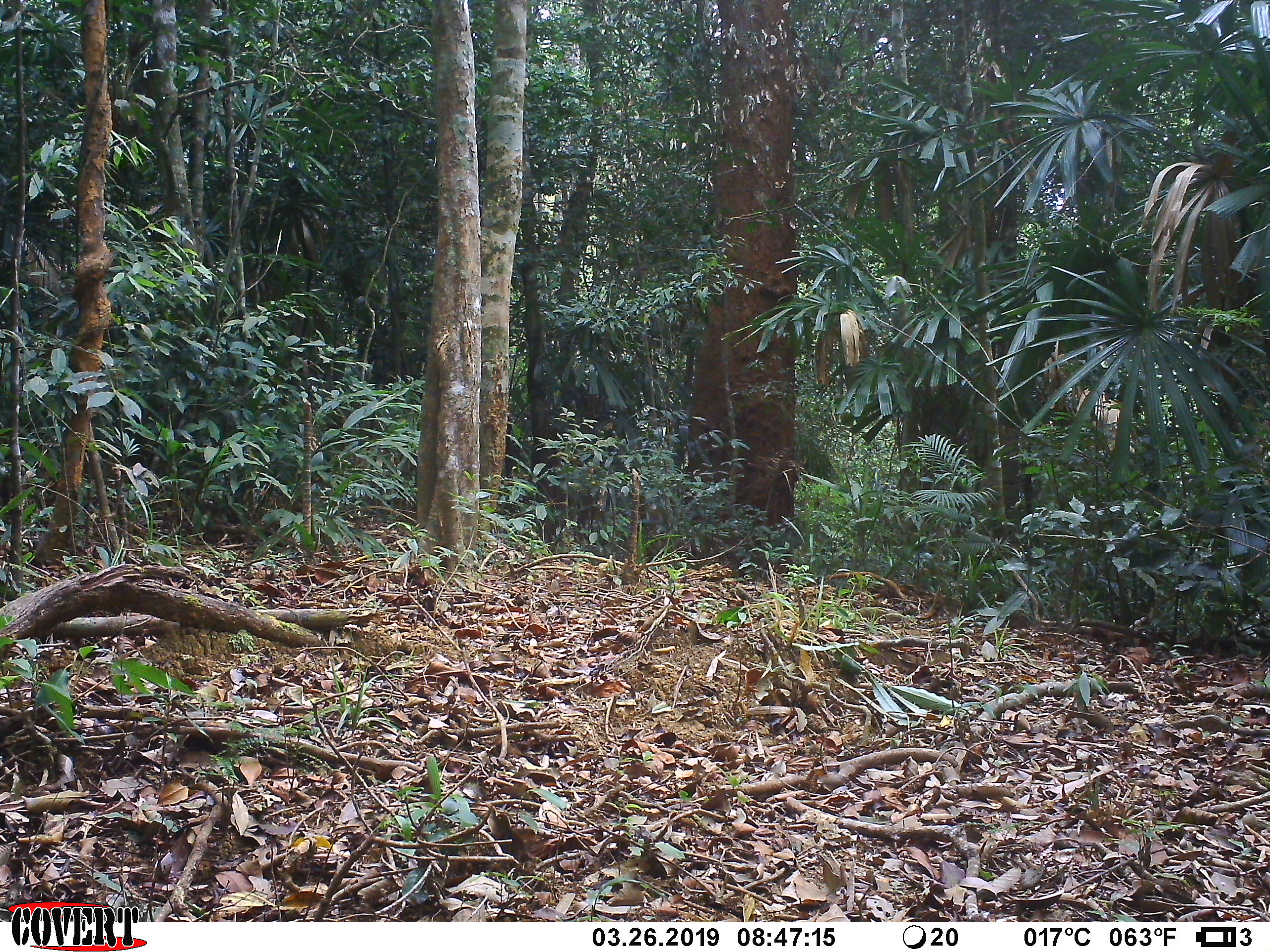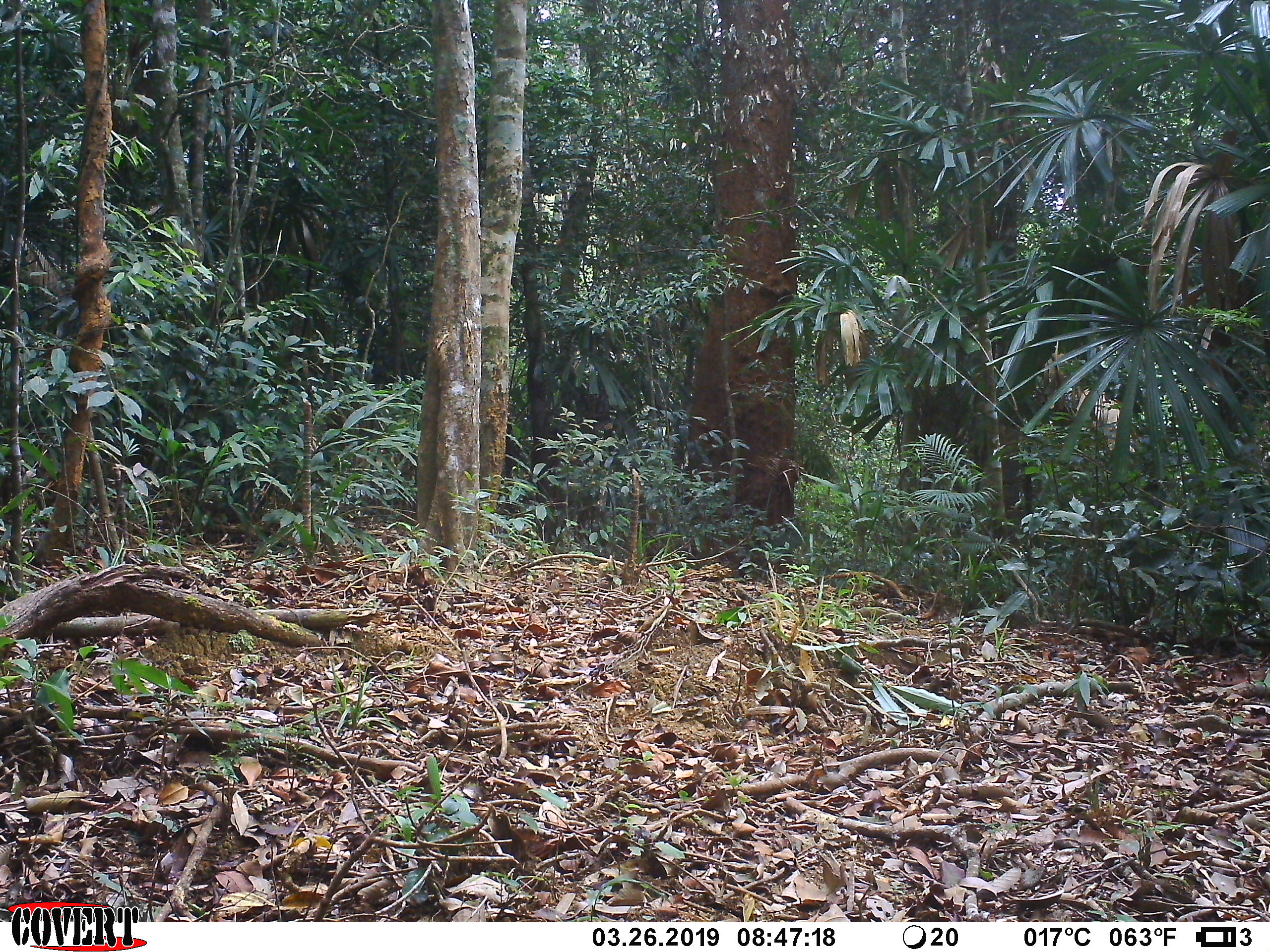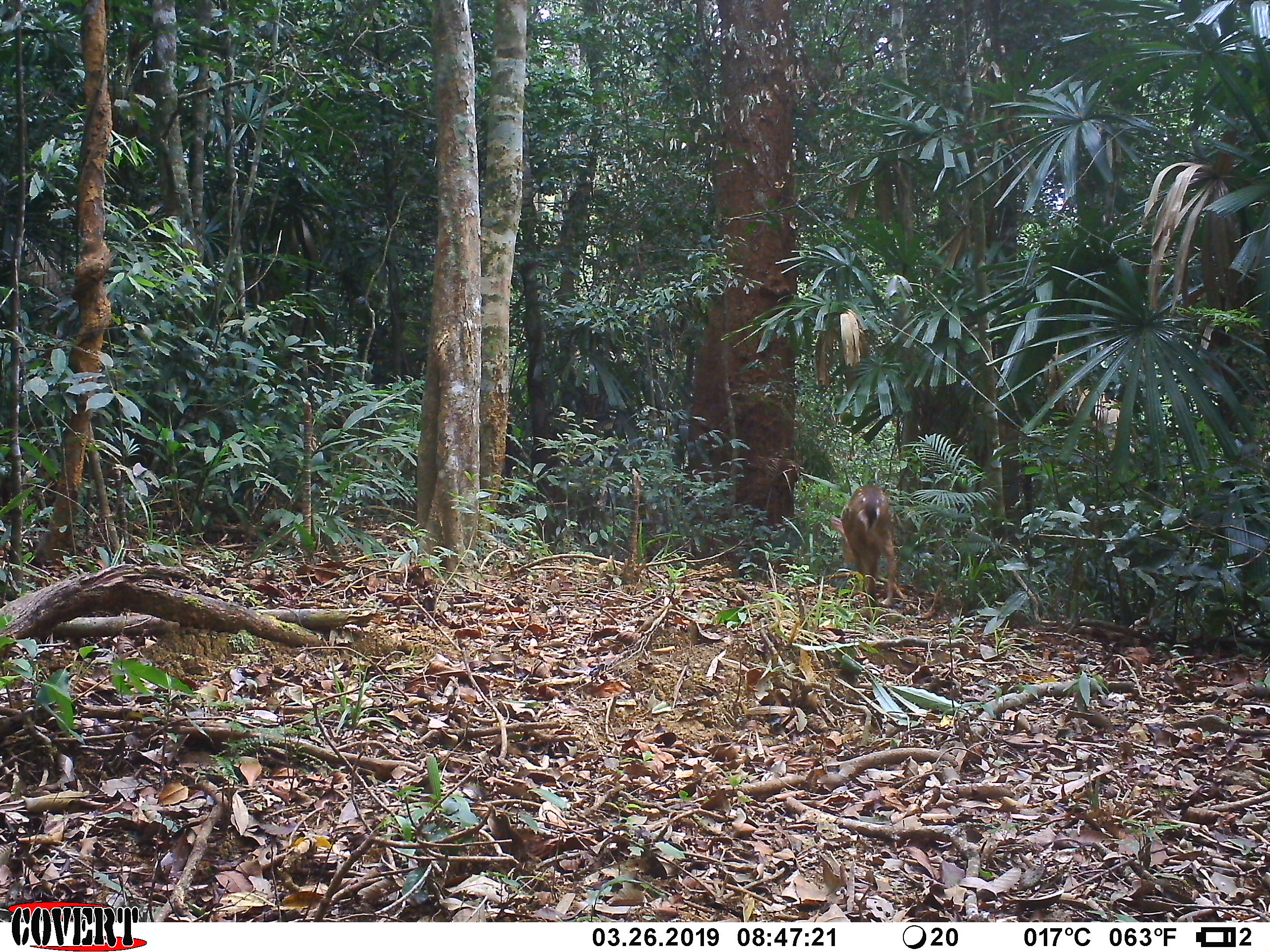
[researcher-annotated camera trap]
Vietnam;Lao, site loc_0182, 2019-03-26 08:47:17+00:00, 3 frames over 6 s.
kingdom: Animalia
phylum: Chordata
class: Mammalia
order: Artiodactyla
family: Cervidae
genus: Muntiacus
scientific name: Muntiacus vuquangensis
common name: large-antlered muntjac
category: large antlered muntjac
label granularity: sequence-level